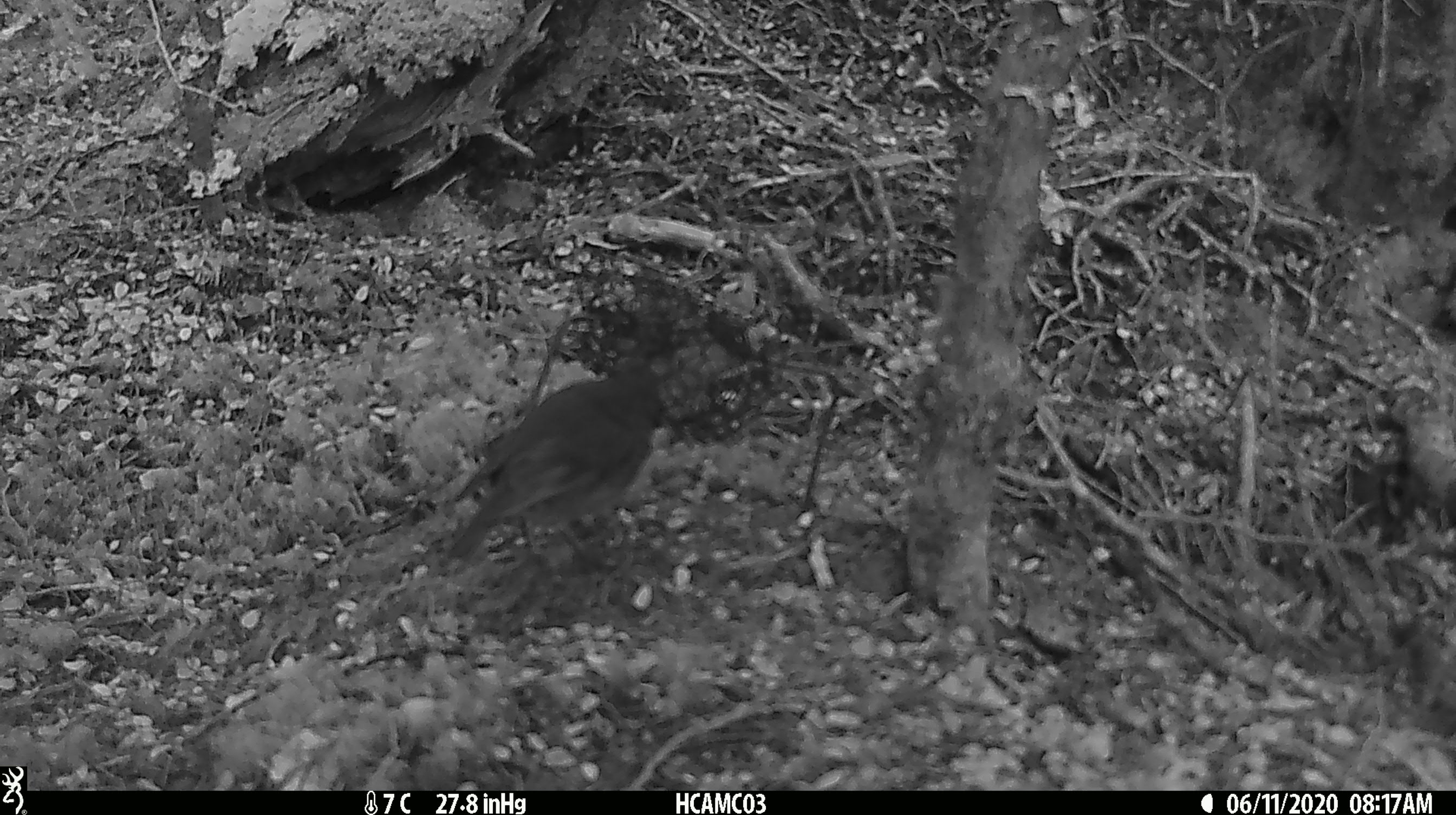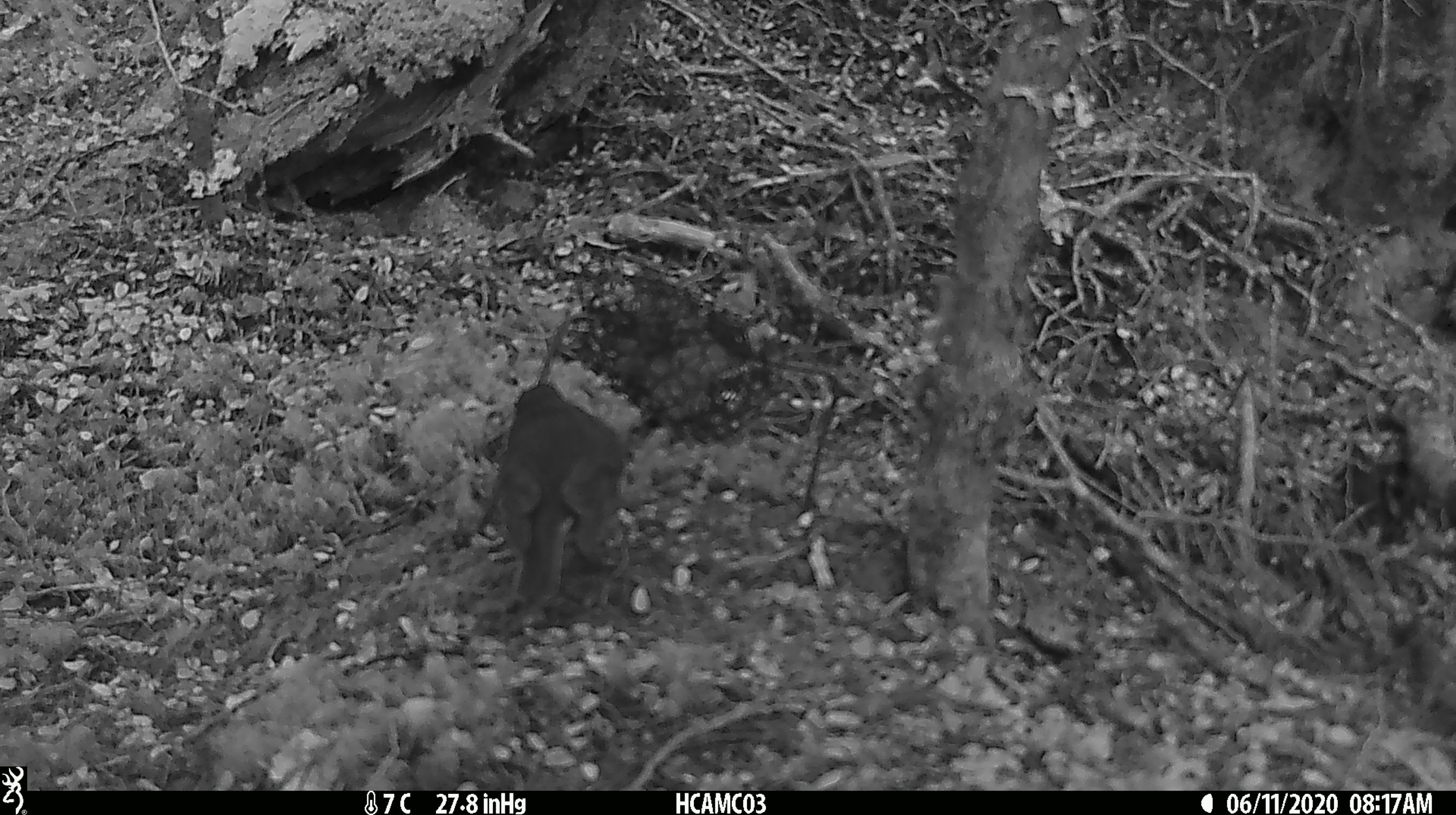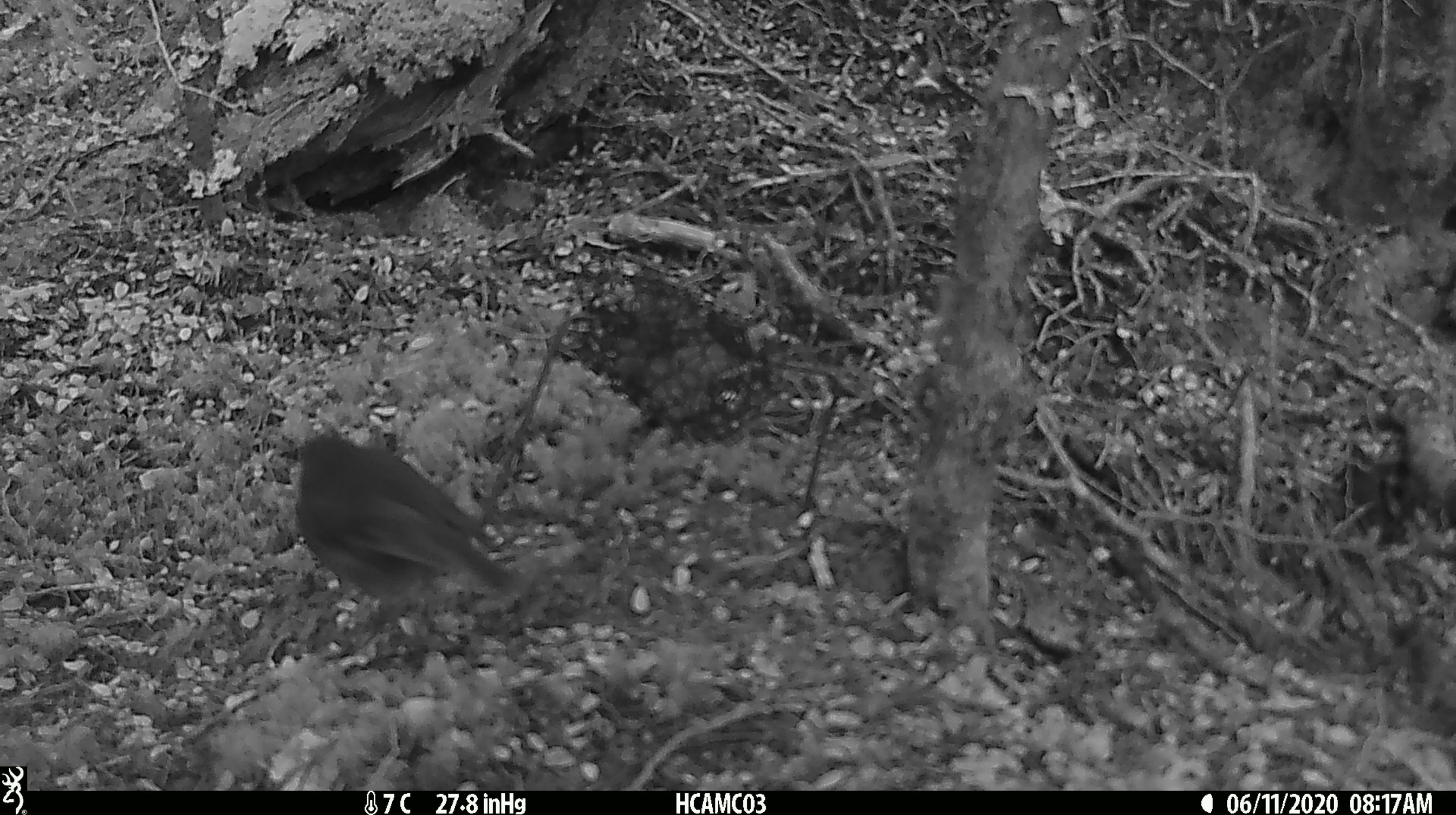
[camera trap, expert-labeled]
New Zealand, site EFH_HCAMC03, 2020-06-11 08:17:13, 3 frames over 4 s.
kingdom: Animalia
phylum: Chordata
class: Aves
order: Passeriformes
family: Petroicidae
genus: Petroica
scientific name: Petroica australis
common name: new zealand robin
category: robin